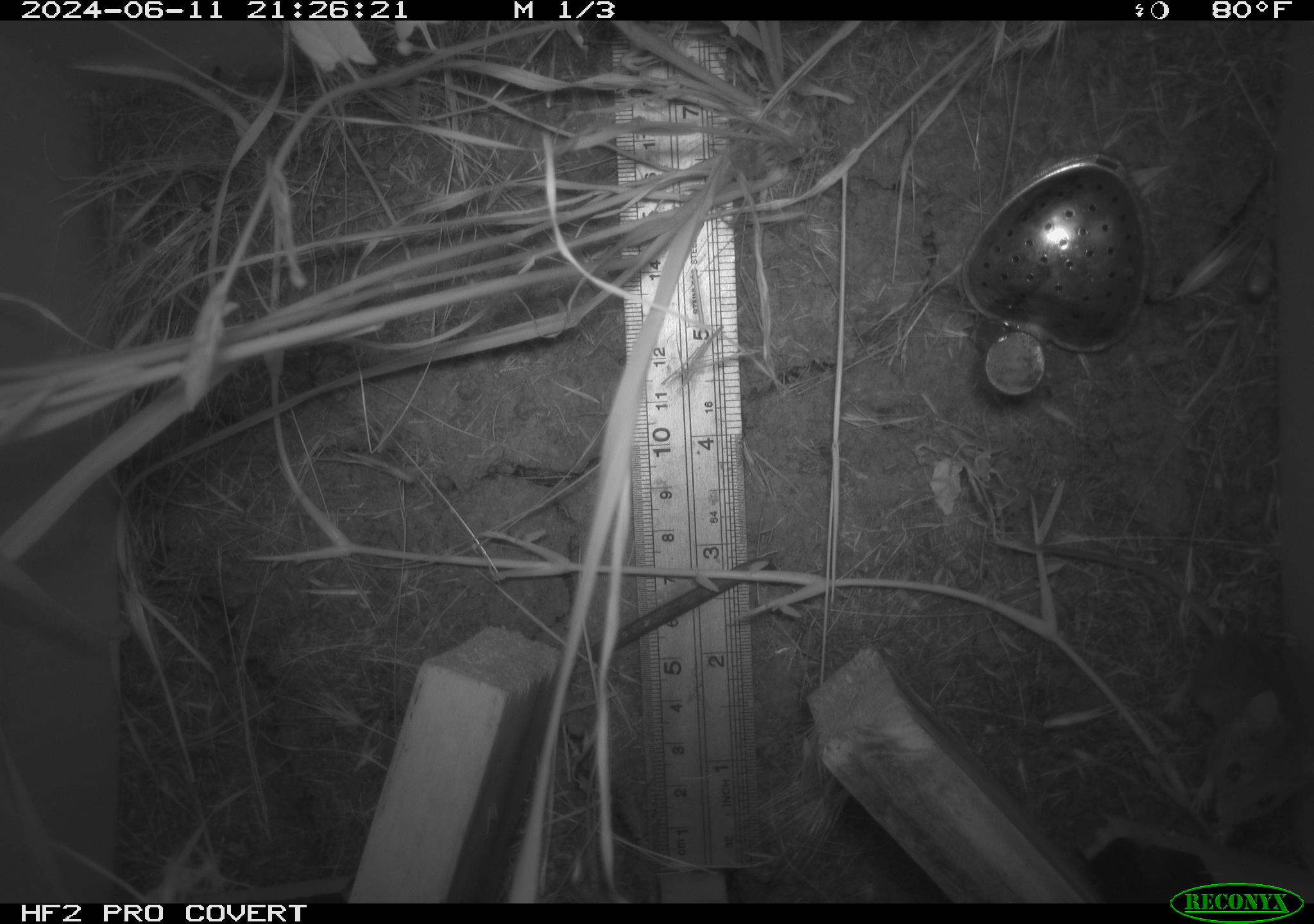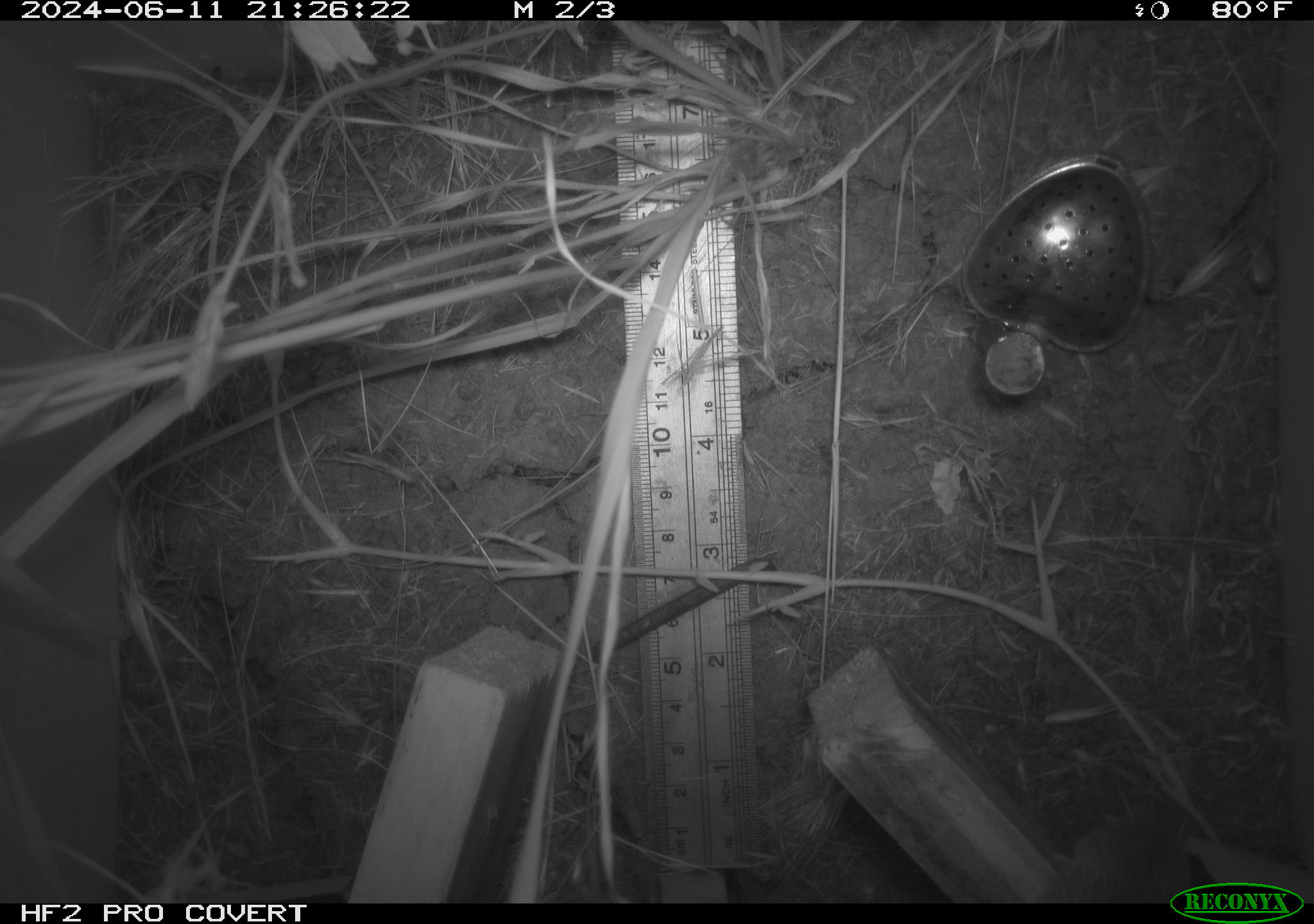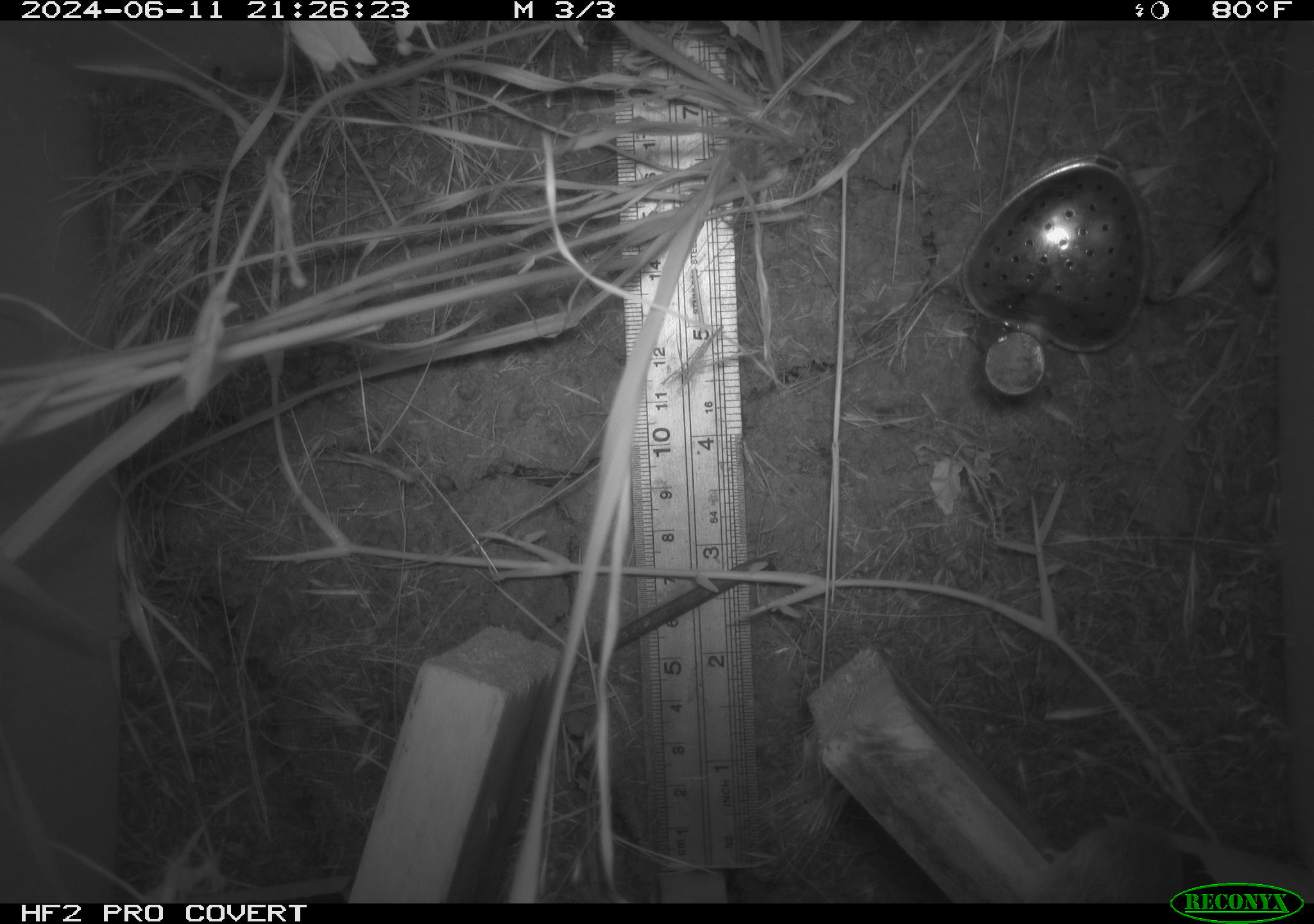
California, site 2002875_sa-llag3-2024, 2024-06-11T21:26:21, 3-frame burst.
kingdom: Animalia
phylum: Chordata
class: Mammalia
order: Rodentia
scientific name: Rodentia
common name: rodent